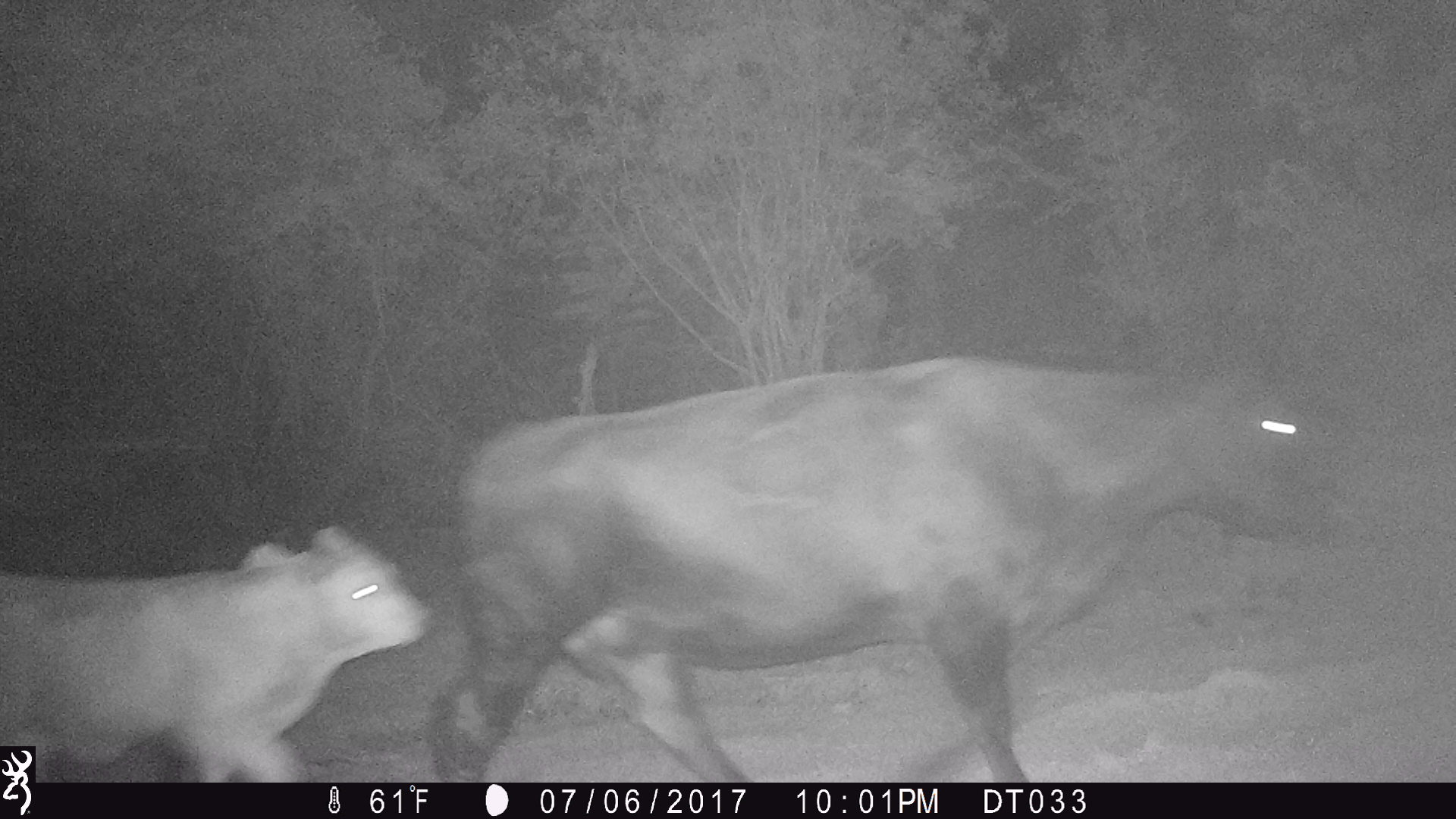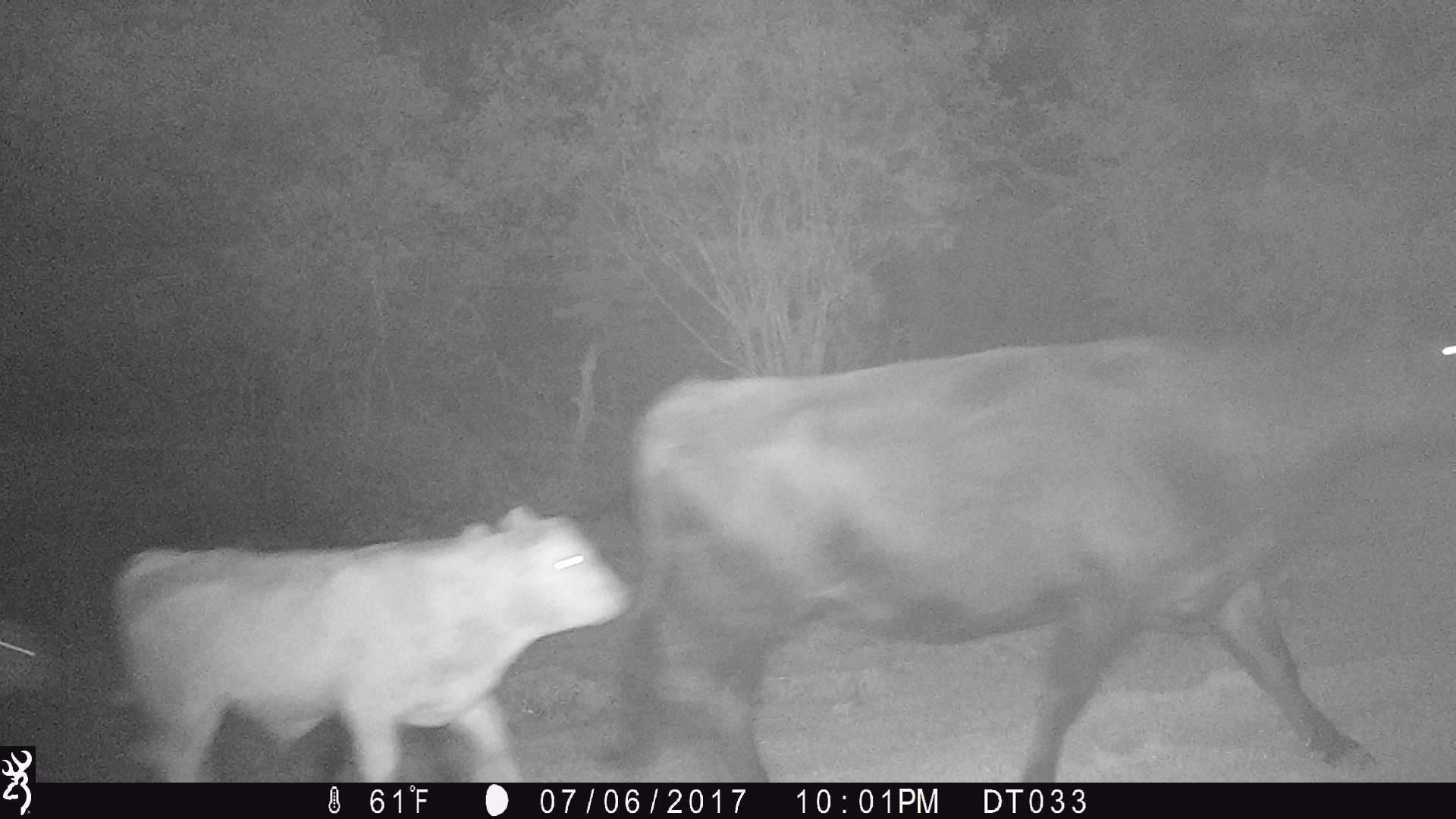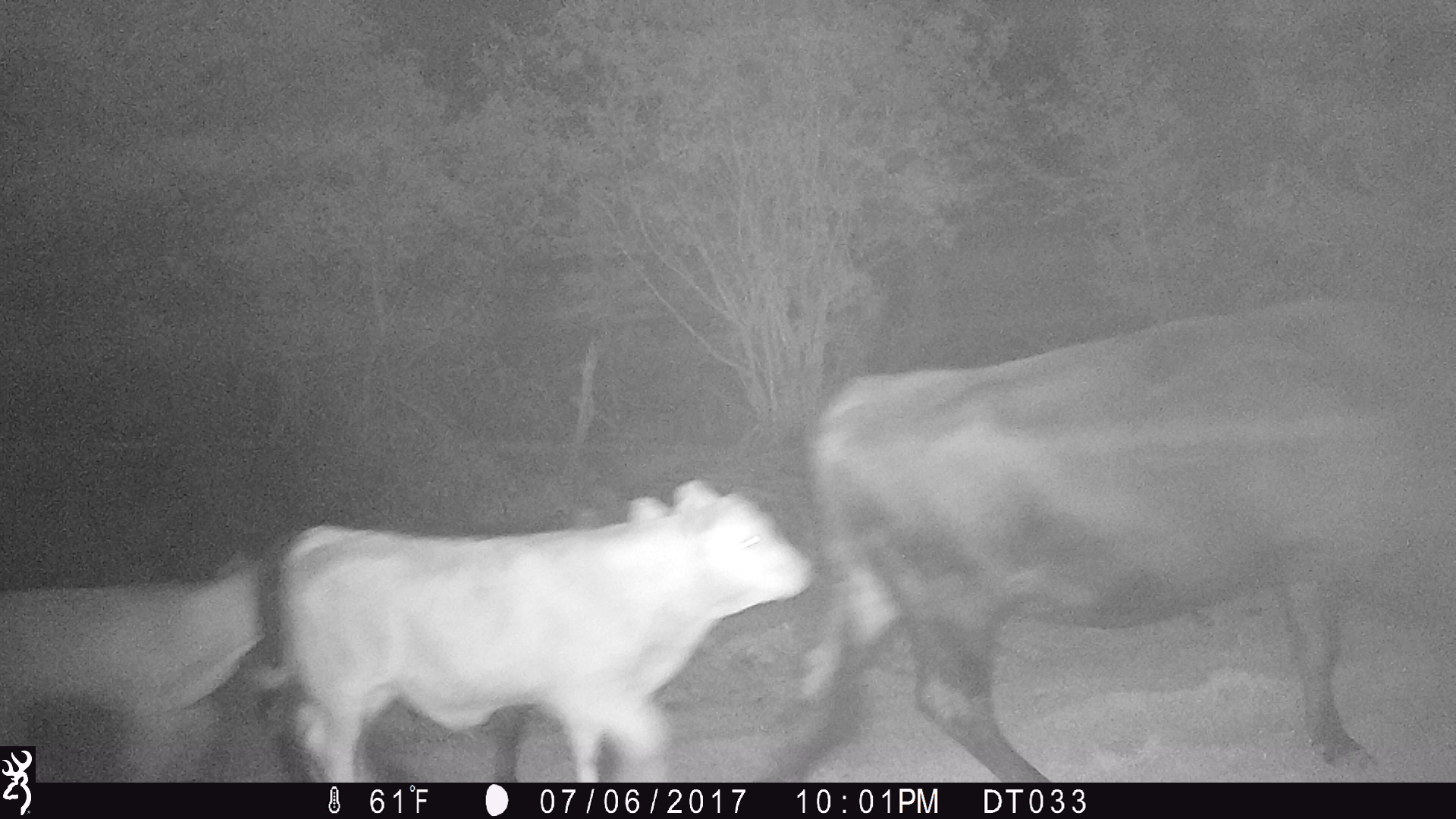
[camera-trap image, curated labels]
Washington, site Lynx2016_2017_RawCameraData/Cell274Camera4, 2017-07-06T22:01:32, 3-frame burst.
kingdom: Animalia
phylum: Chordata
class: Mammalia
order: Artiodactyla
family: Bovidae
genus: Bos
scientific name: Bos taurus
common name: domestic cattle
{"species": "domestic cattle (Bos taurus)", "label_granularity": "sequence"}